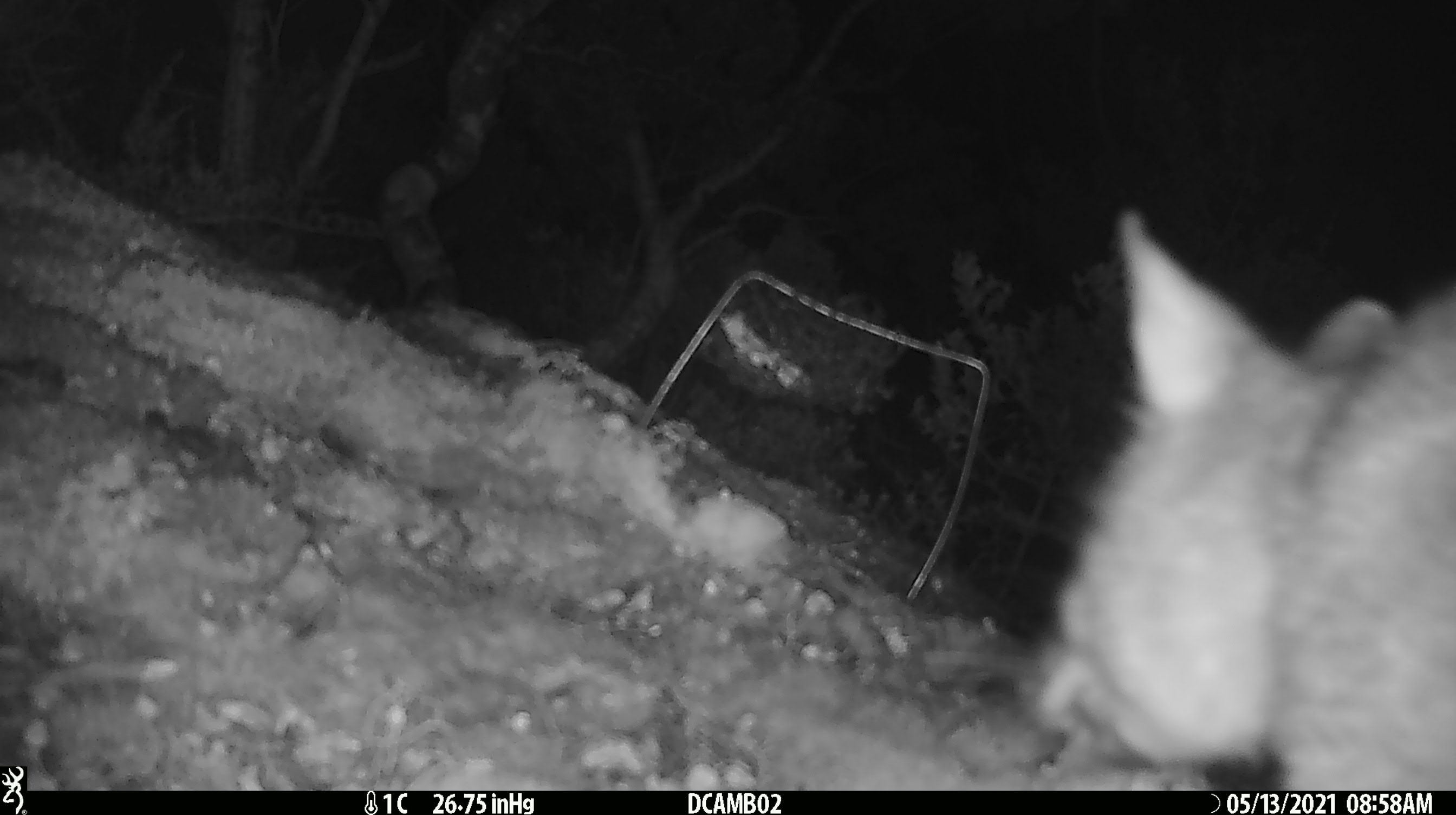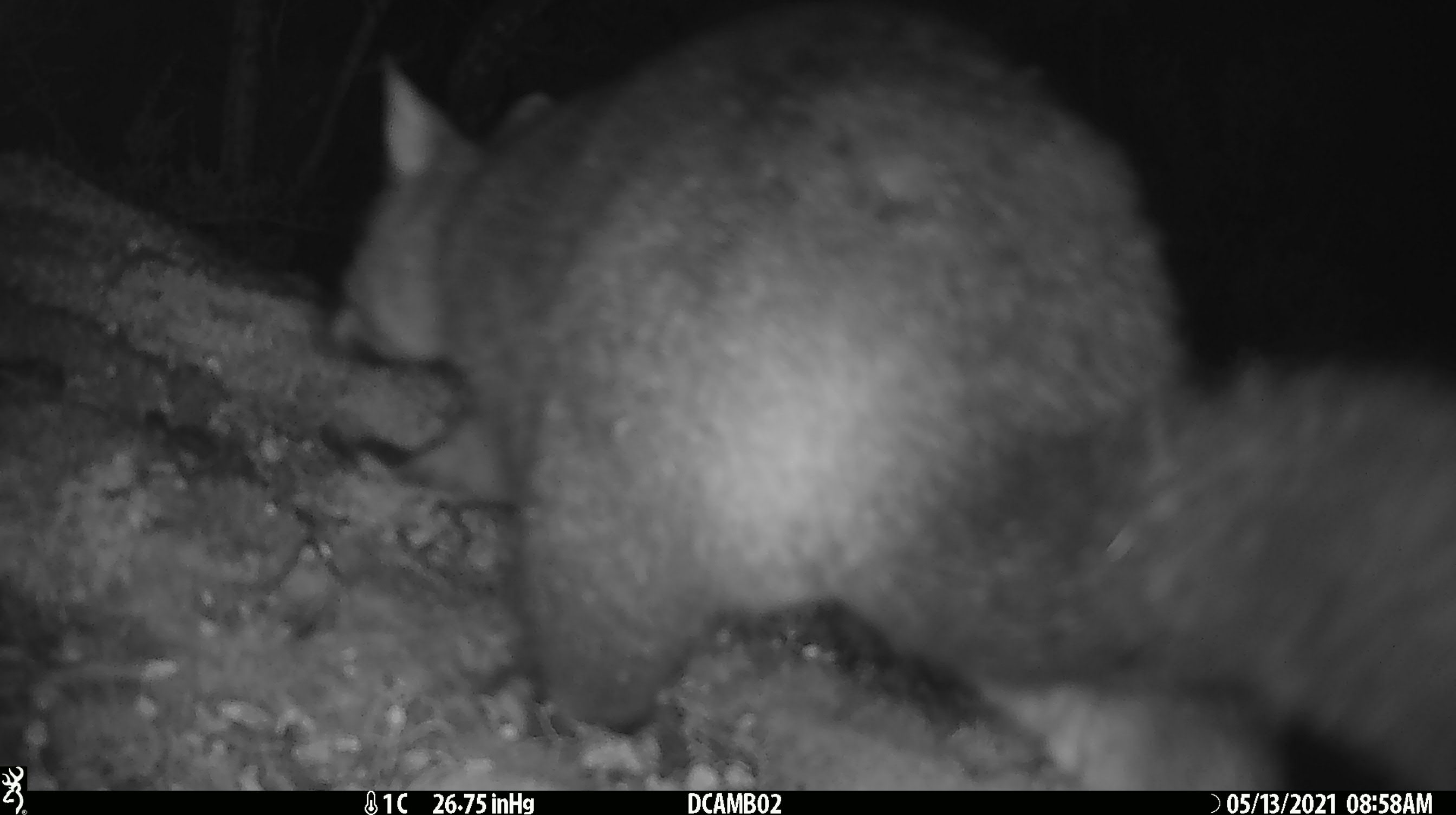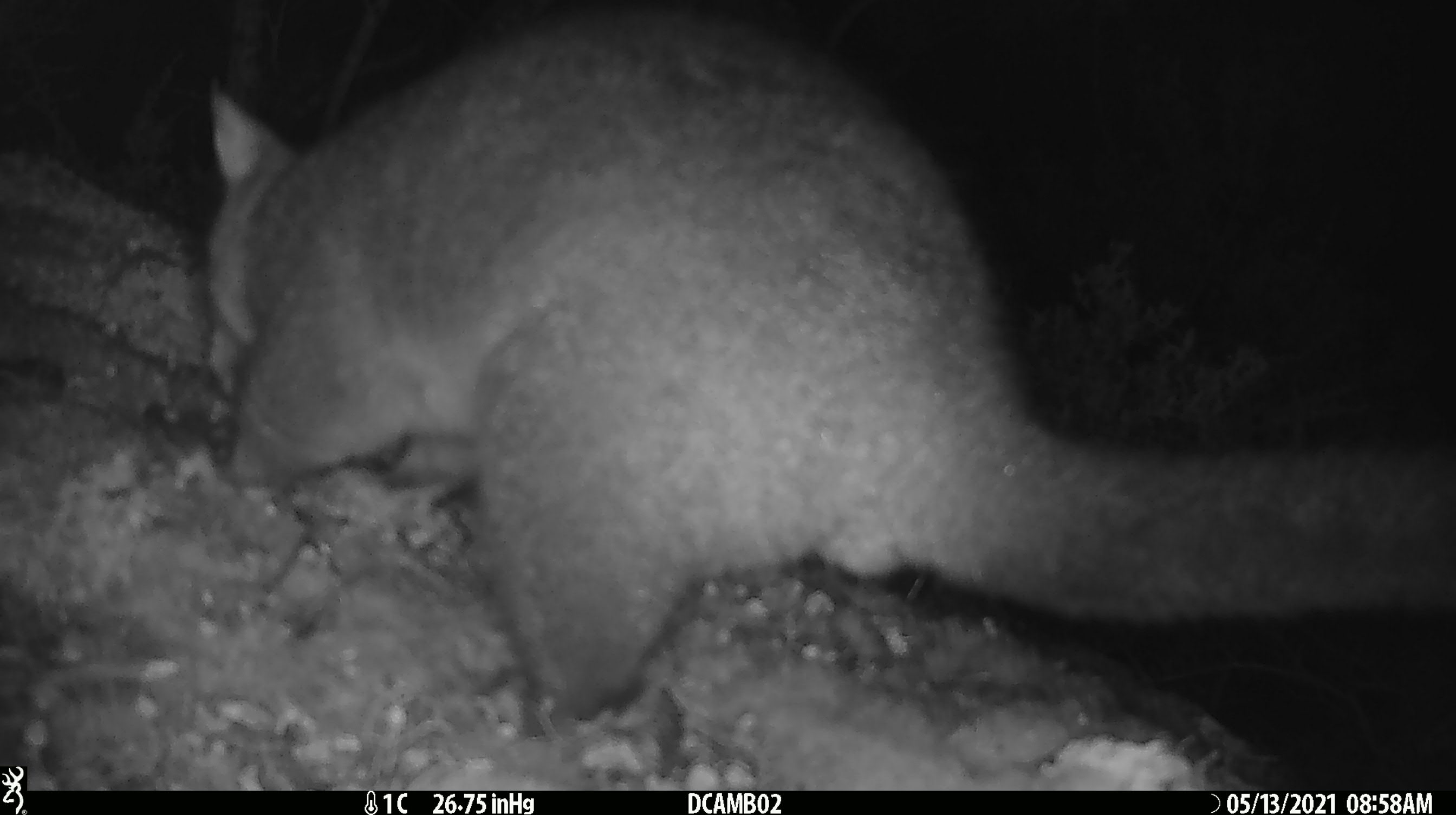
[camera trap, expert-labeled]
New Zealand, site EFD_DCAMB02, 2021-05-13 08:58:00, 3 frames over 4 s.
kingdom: Animalia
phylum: Chordata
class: Mammalia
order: Diprotodontia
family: Phalangeridae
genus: Trichosurus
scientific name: Trichosurus vulpecula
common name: common brushtail possum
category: possum